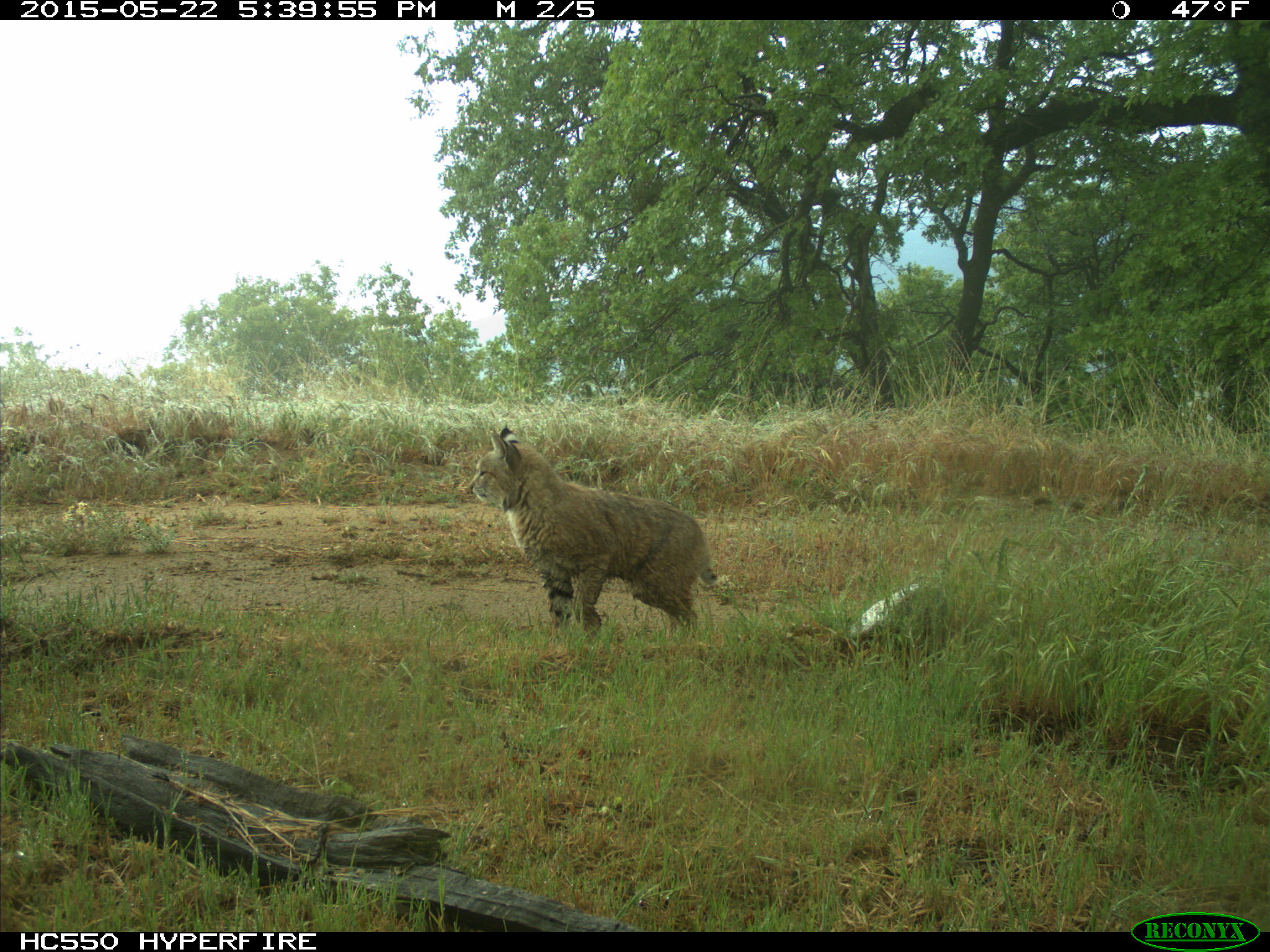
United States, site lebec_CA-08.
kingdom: Animalia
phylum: Chordata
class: Mammalia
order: Carnivora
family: Felidae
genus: Lynx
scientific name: Lynx rufus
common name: bobcat